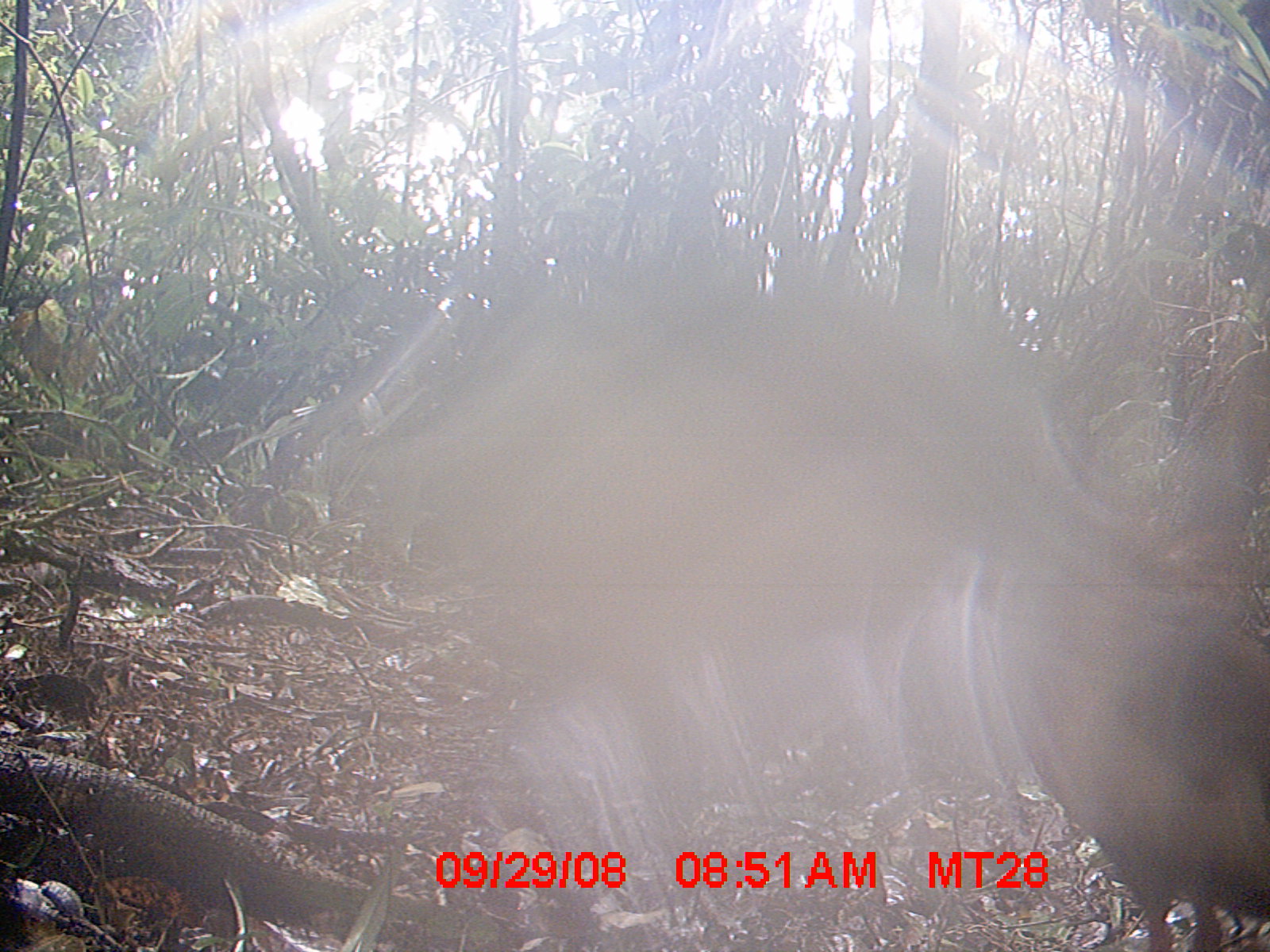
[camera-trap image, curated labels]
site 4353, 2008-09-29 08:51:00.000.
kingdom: Animalia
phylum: Chordata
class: Aves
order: Cuculiformes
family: Cuculidae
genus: Coua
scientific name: Coua serriana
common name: red-breasted coua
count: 1